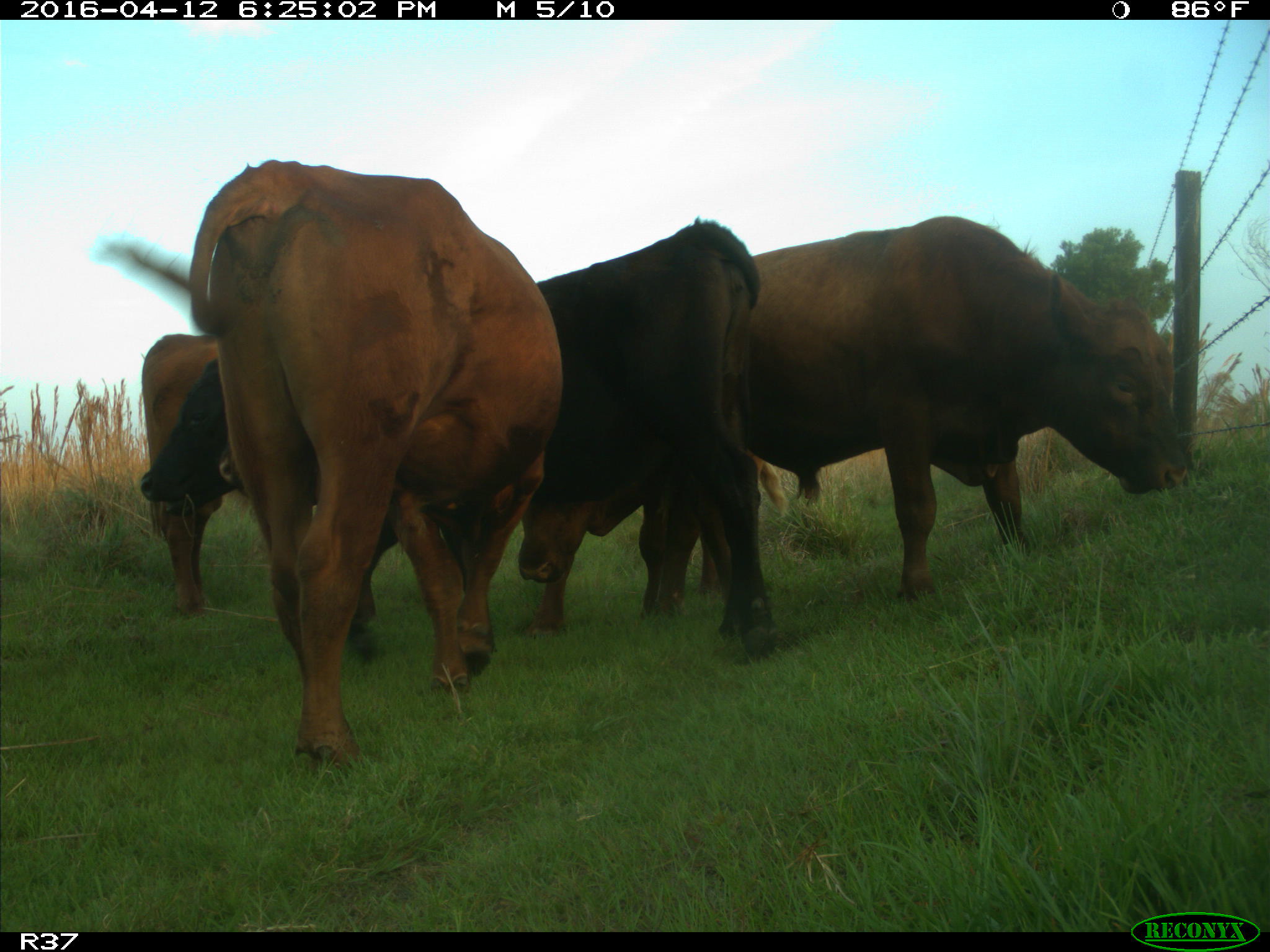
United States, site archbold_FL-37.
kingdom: Animalia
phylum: Chordata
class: Mammalia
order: Artiodactyla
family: Bovidae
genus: Bos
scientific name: Bos taurus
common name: domestic cow